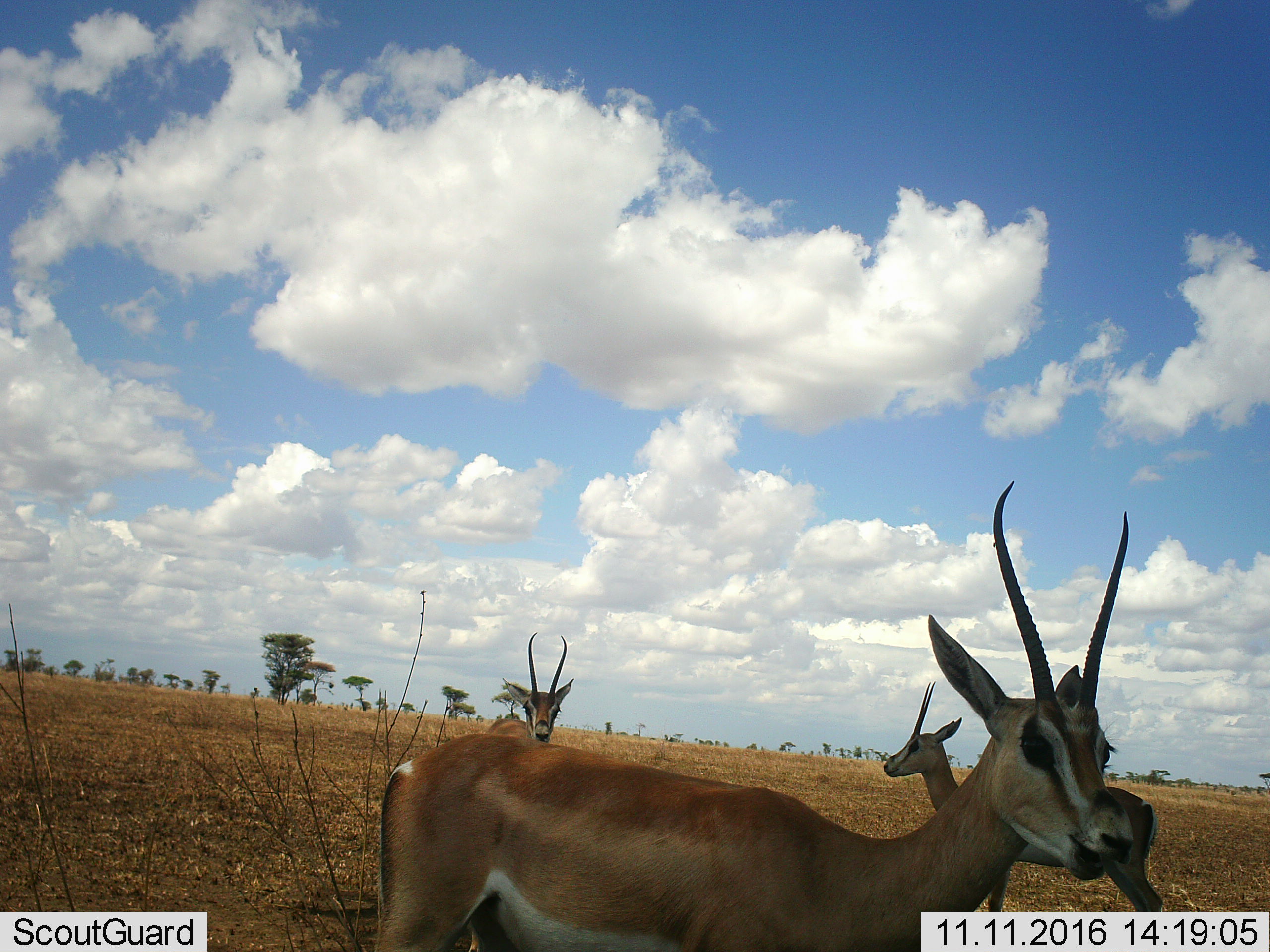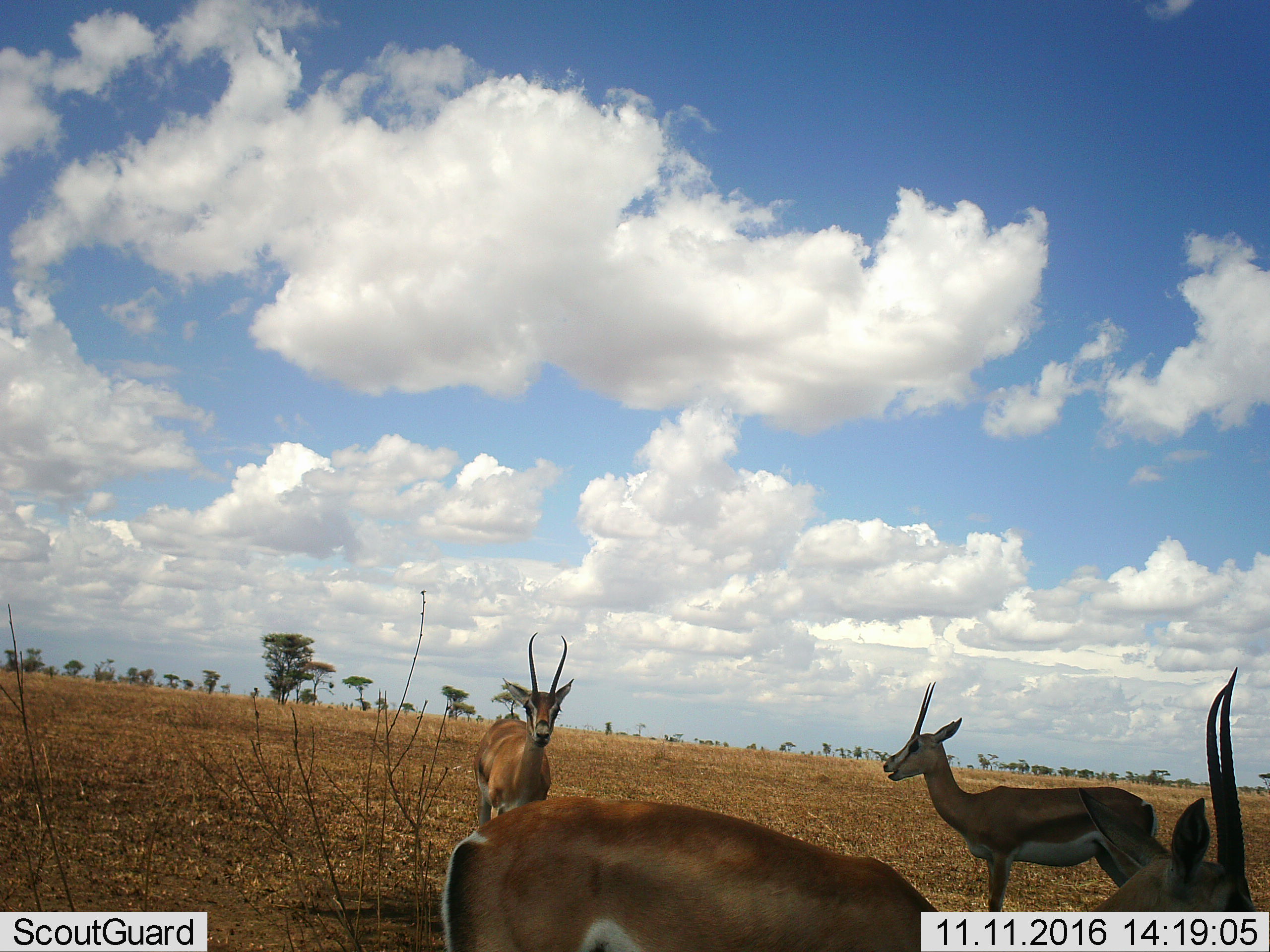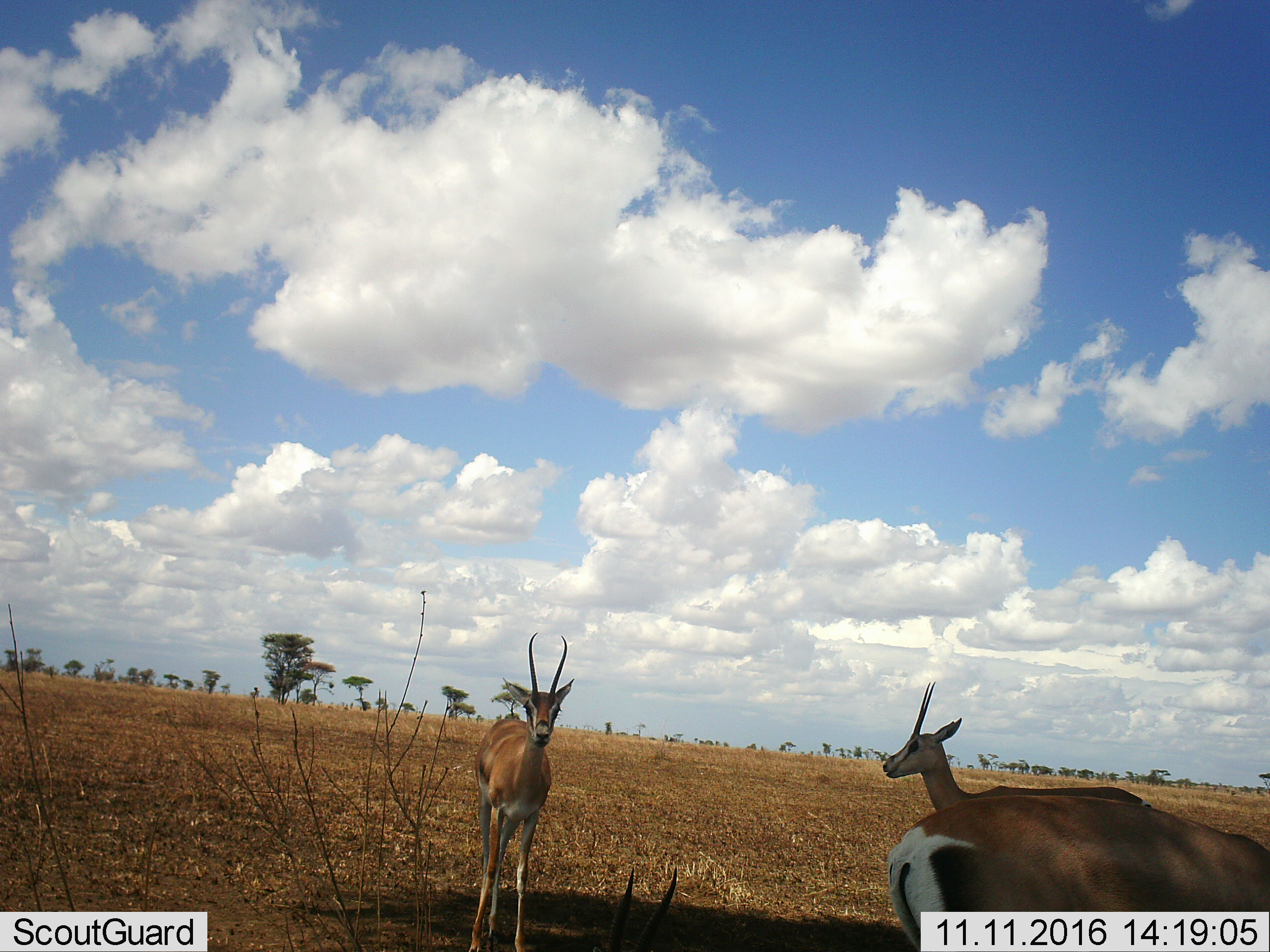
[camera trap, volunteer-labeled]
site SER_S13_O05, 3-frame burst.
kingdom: Animalia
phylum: Chordata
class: Mammalia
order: Artiodactyla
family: Bovidae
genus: Eudorcas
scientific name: Eudorcas thomsonii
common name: thomson's gazelle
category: gazellethomsons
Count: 3.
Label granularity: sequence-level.